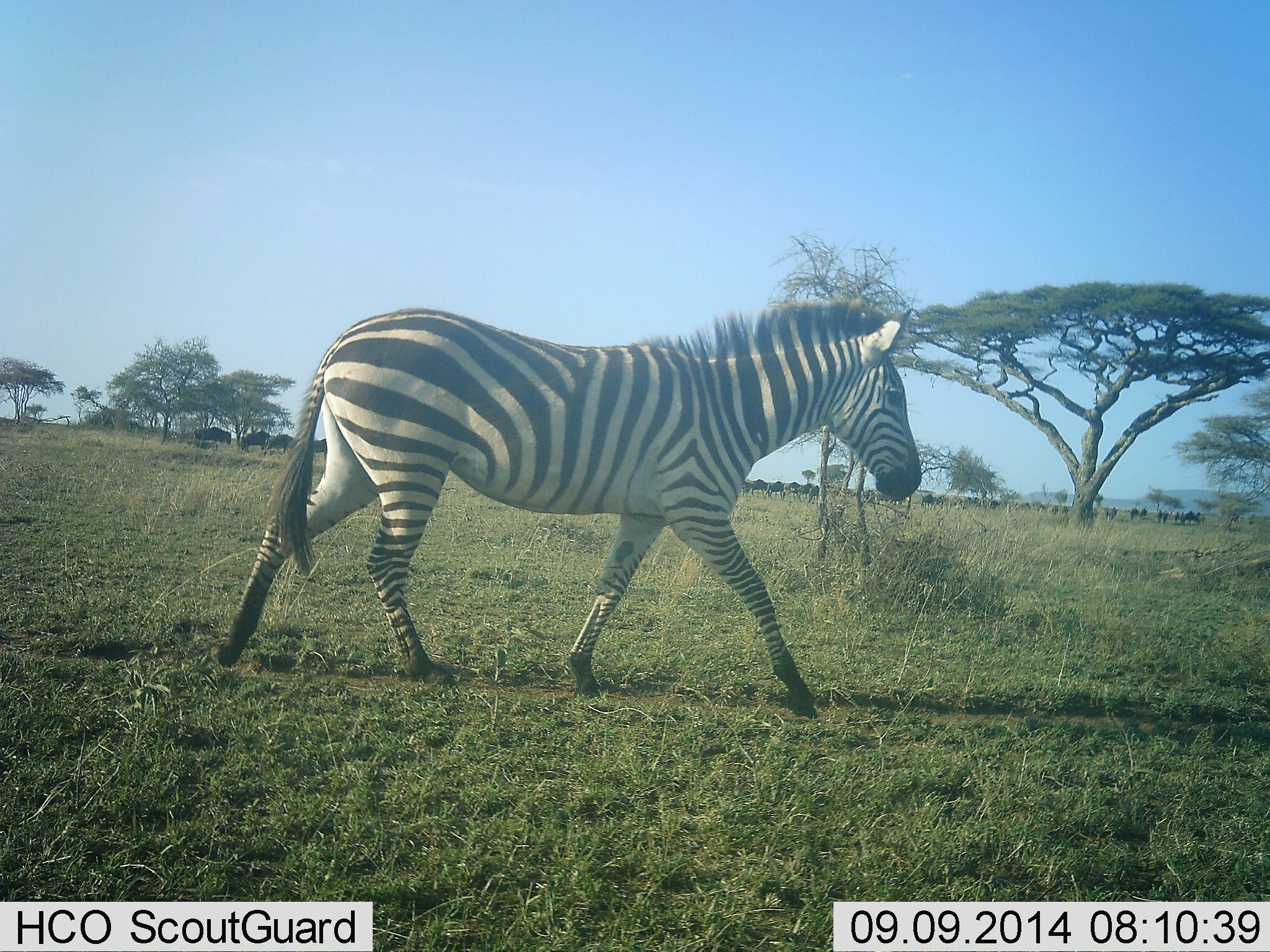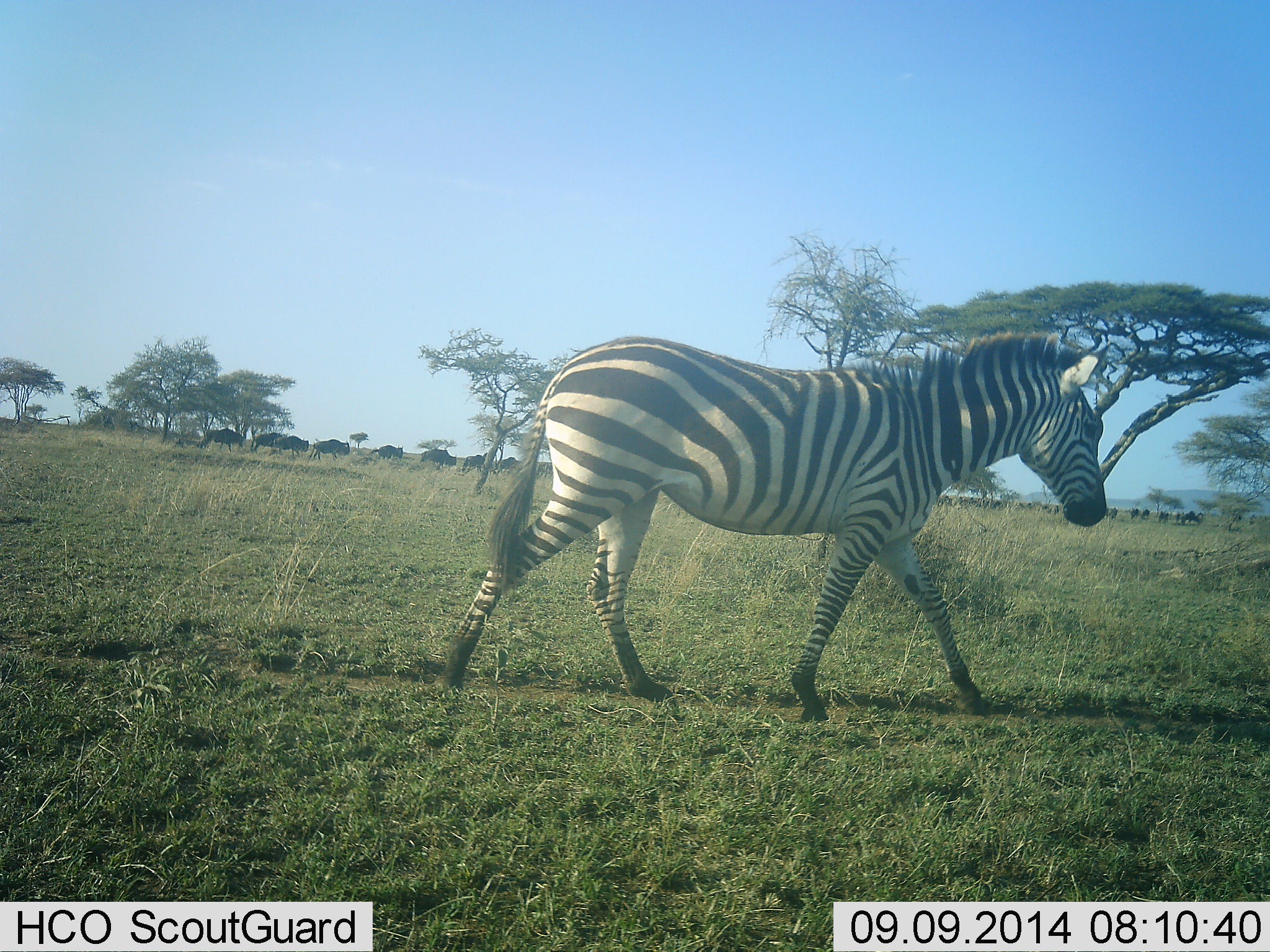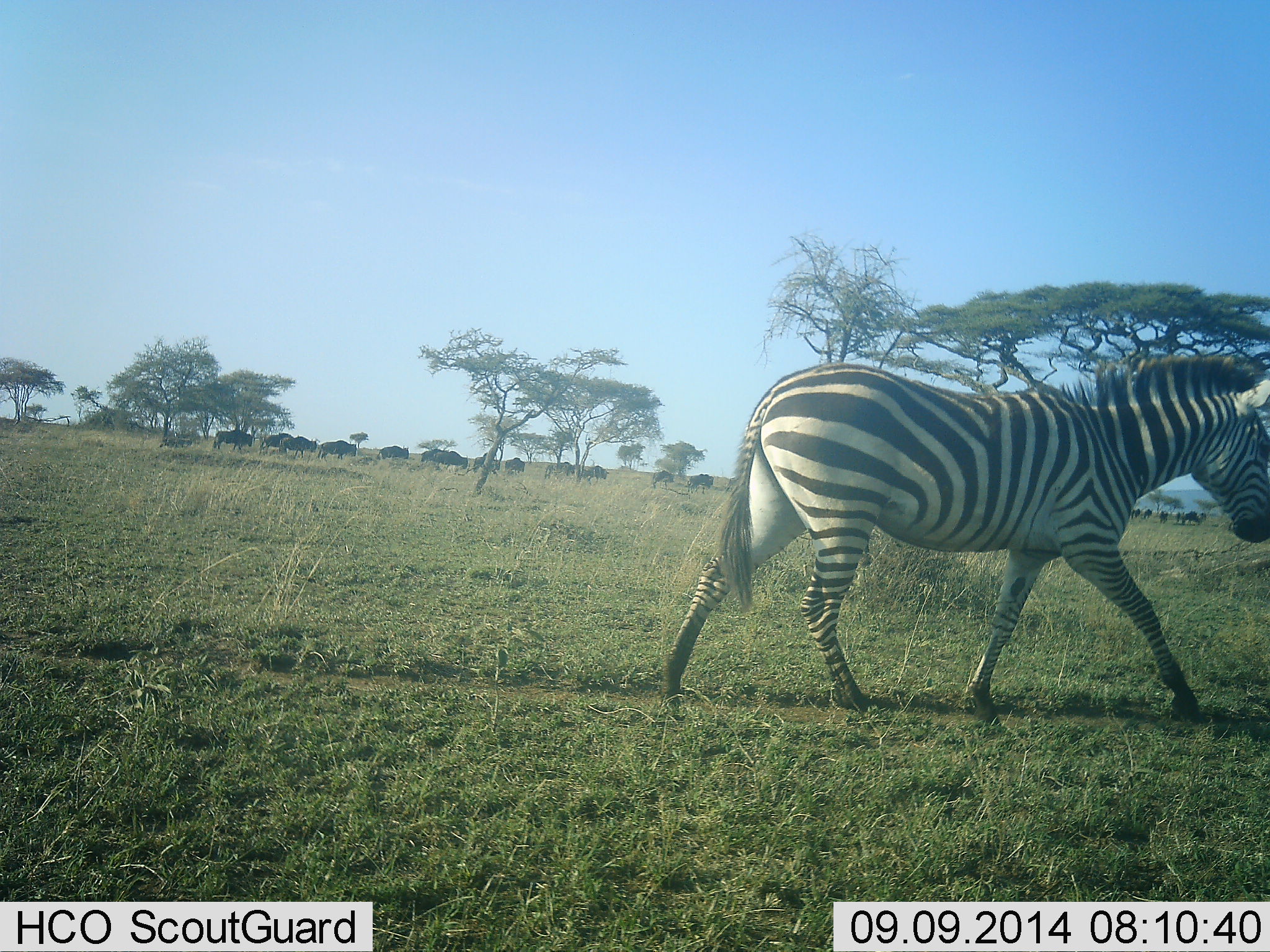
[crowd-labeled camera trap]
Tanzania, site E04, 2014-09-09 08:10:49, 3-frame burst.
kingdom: Animalia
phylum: Chordata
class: Mammalia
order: Artiodactyla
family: Bovidae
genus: Connochaetes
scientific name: Connochaetes taurinus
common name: blue wildebeest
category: wildebeest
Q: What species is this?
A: Wildebeest (blue wildebeest) (Connochaetes taurinus).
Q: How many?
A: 11-50.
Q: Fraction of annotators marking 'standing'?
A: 9%.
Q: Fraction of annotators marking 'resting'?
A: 0%.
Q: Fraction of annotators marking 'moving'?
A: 100%.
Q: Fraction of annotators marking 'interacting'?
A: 0%.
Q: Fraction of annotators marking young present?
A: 0%.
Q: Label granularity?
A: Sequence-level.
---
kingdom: Animalia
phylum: Chordata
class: Mammalia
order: Perissodactyla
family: Equidae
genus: Equus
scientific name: Equus quagga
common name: plains zebra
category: zebra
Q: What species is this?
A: Zebra (plains zebra) (Equus quagga).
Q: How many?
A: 1.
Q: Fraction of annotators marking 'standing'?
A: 14%.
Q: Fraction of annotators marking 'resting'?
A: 0%.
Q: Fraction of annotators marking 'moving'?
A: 91%.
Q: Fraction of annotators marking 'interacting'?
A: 0%.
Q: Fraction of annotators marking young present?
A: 0%.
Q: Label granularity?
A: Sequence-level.